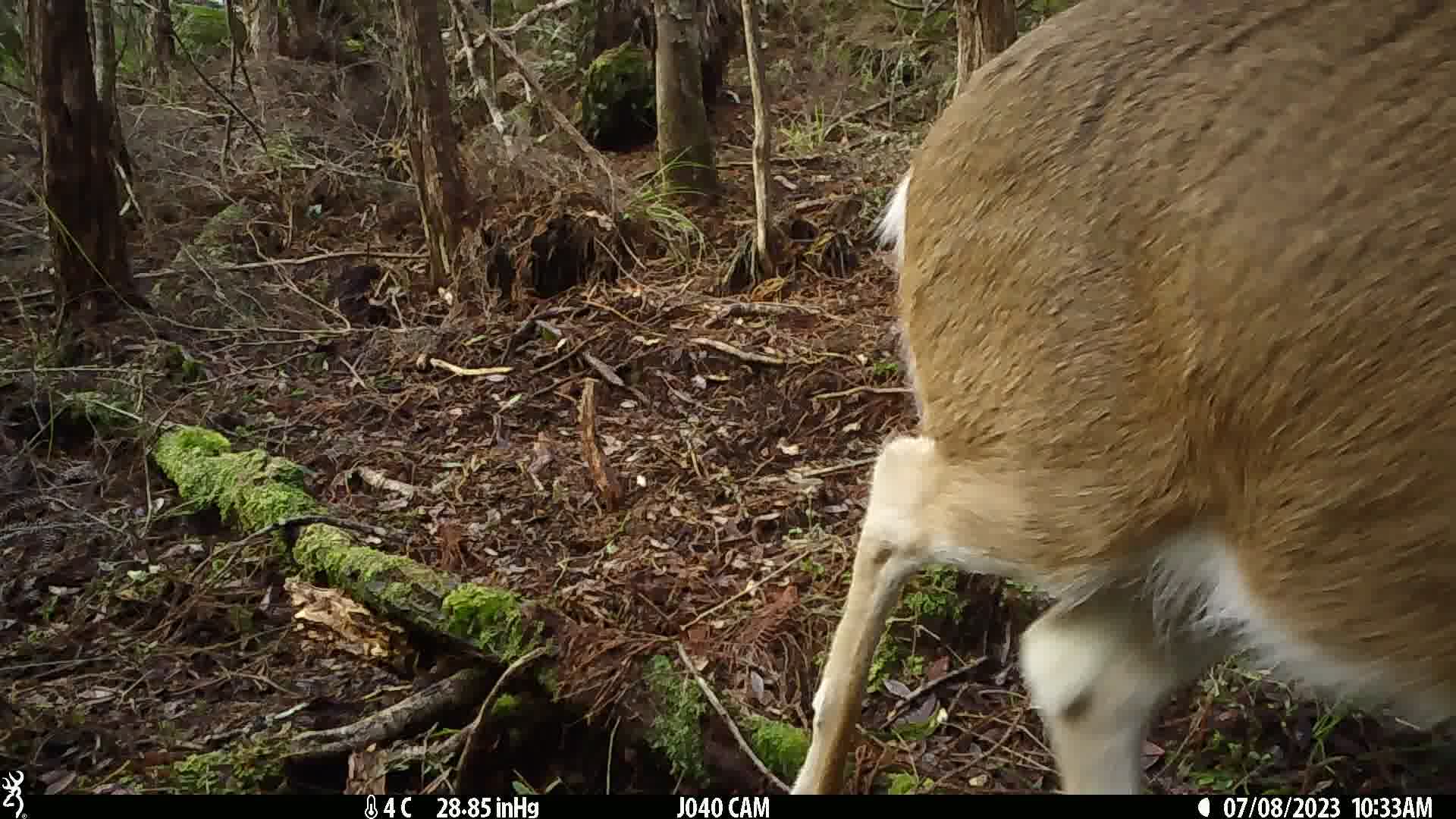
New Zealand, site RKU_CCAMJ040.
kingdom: Animalia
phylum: Chordata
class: Mammalia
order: Artiodactyla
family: Cervidae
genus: Odocoileus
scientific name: Odocoileus virginianus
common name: white-tailed deer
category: white tailed deer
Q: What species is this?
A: White tailed deer (white-tailed deer) (Odocoileus virginianus).